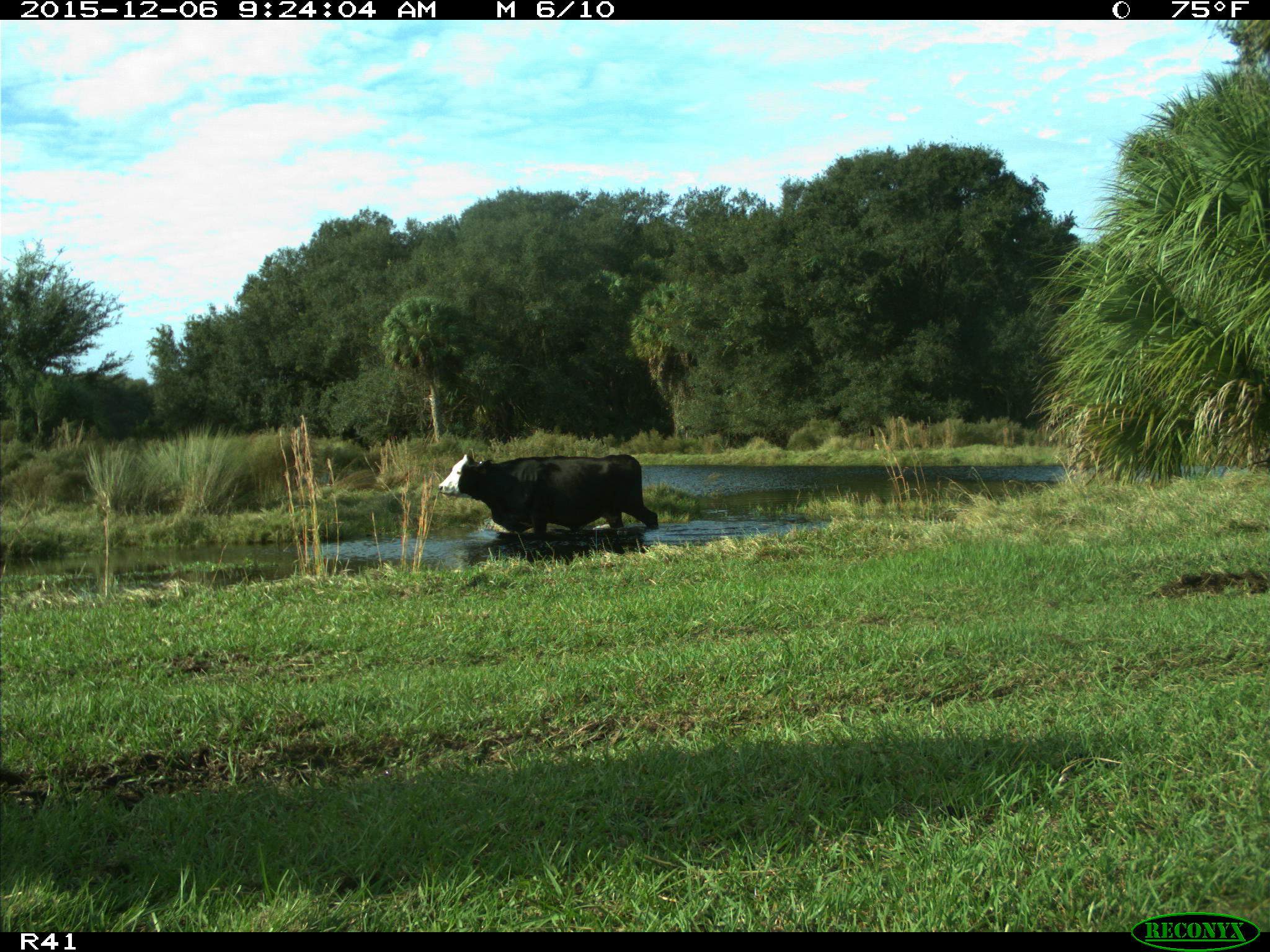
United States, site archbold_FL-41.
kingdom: Animalia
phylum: Chordata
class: Mammalia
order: Artiodactyla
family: Bovidae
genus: Bos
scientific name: Bos taurus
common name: domestic cow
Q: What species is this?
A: Bos taurus (domestic cow).